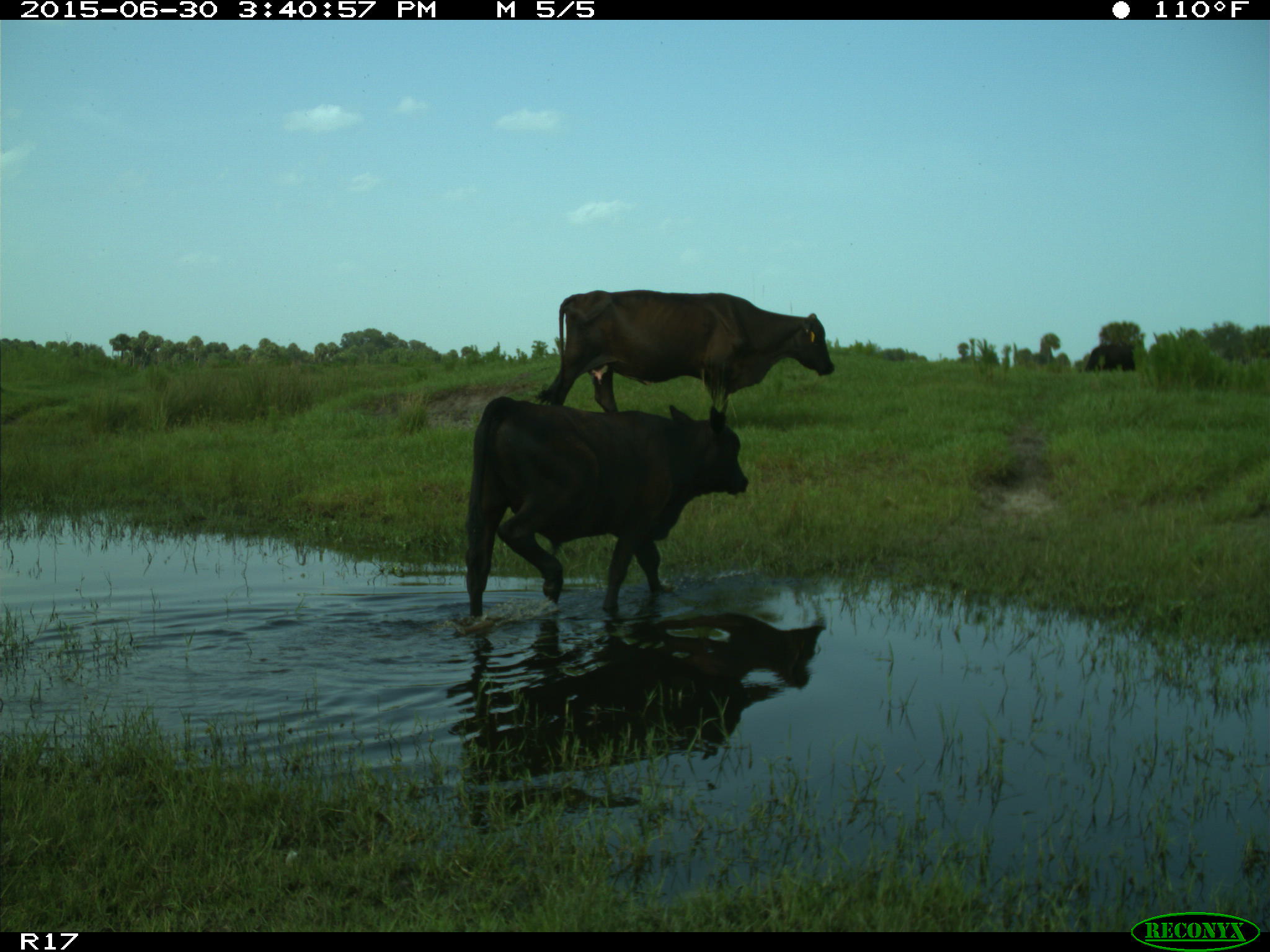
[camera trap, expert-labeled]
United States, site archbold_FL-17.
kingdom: Animalia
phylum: Chordata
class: Mammalia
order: Artiodactyla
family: Bovidae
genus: Bos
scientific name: Bos taurus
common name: domestic cow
Bos taurus (domestic cow).